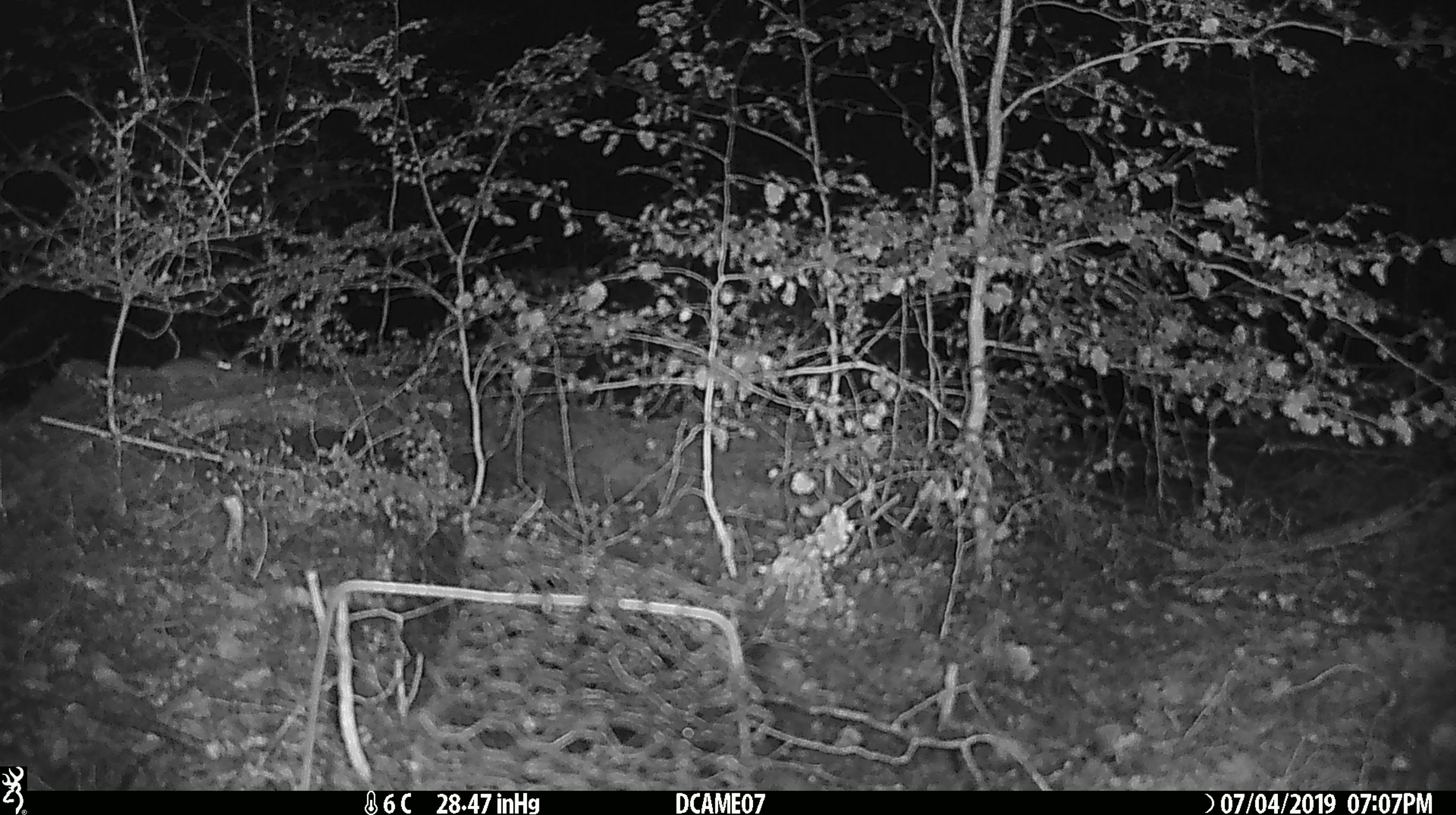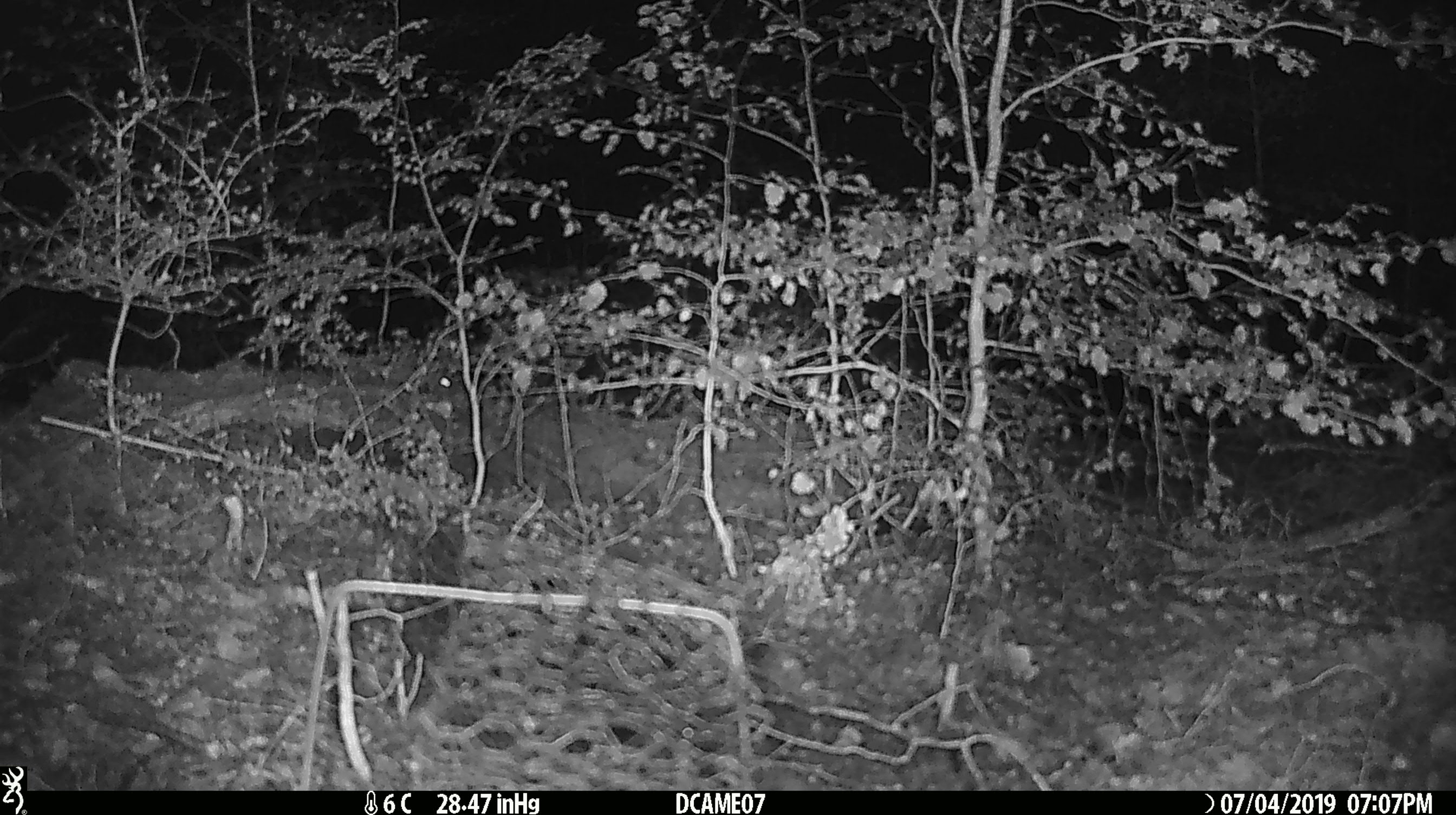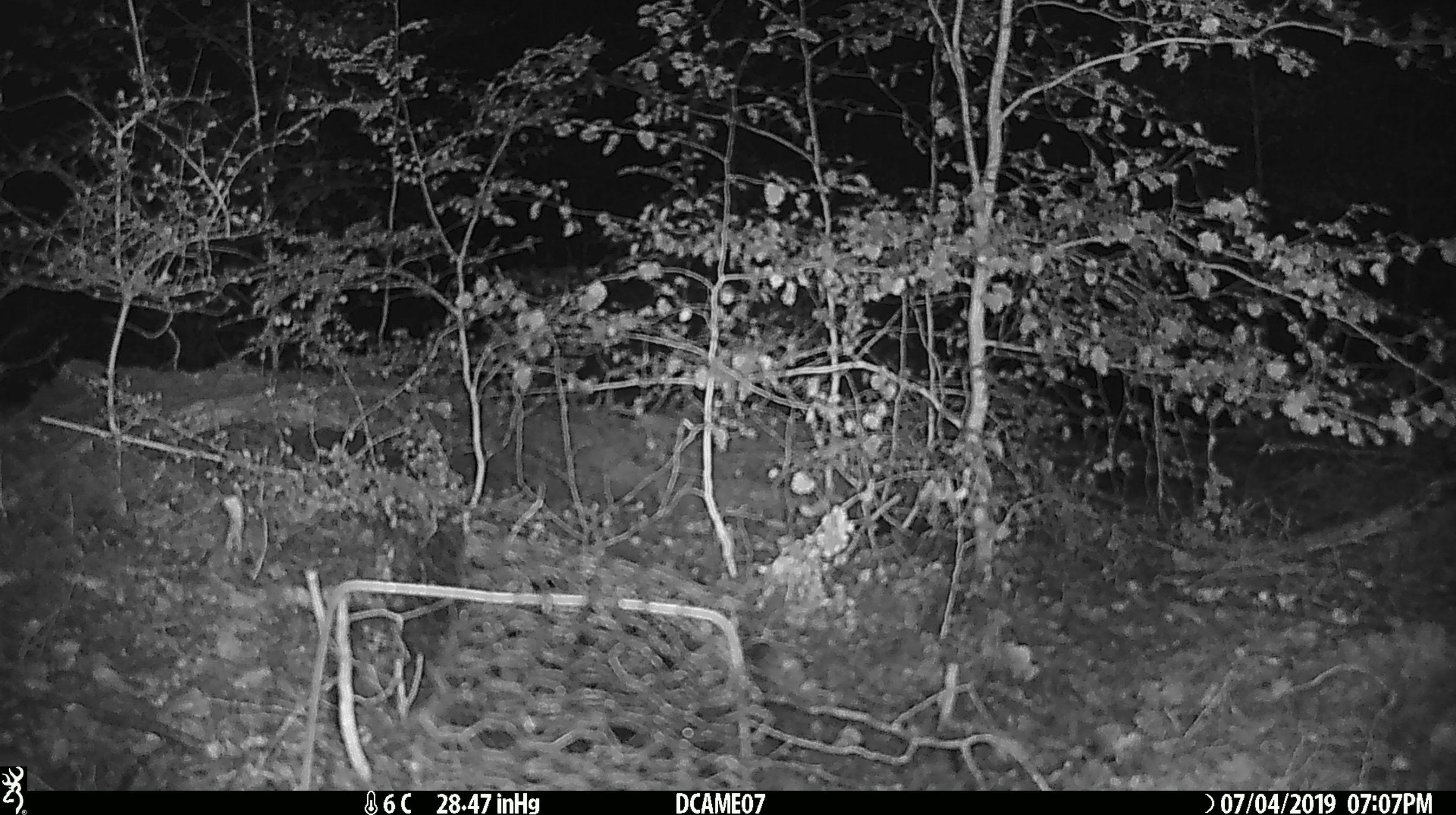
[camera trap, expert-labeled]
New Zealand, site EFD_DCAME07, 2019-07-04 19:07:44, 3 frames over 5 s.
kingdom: Animalia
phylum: Chordata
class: Mammalia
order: Rodentia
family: Muridae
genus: Mus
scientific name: Mus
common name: mouse